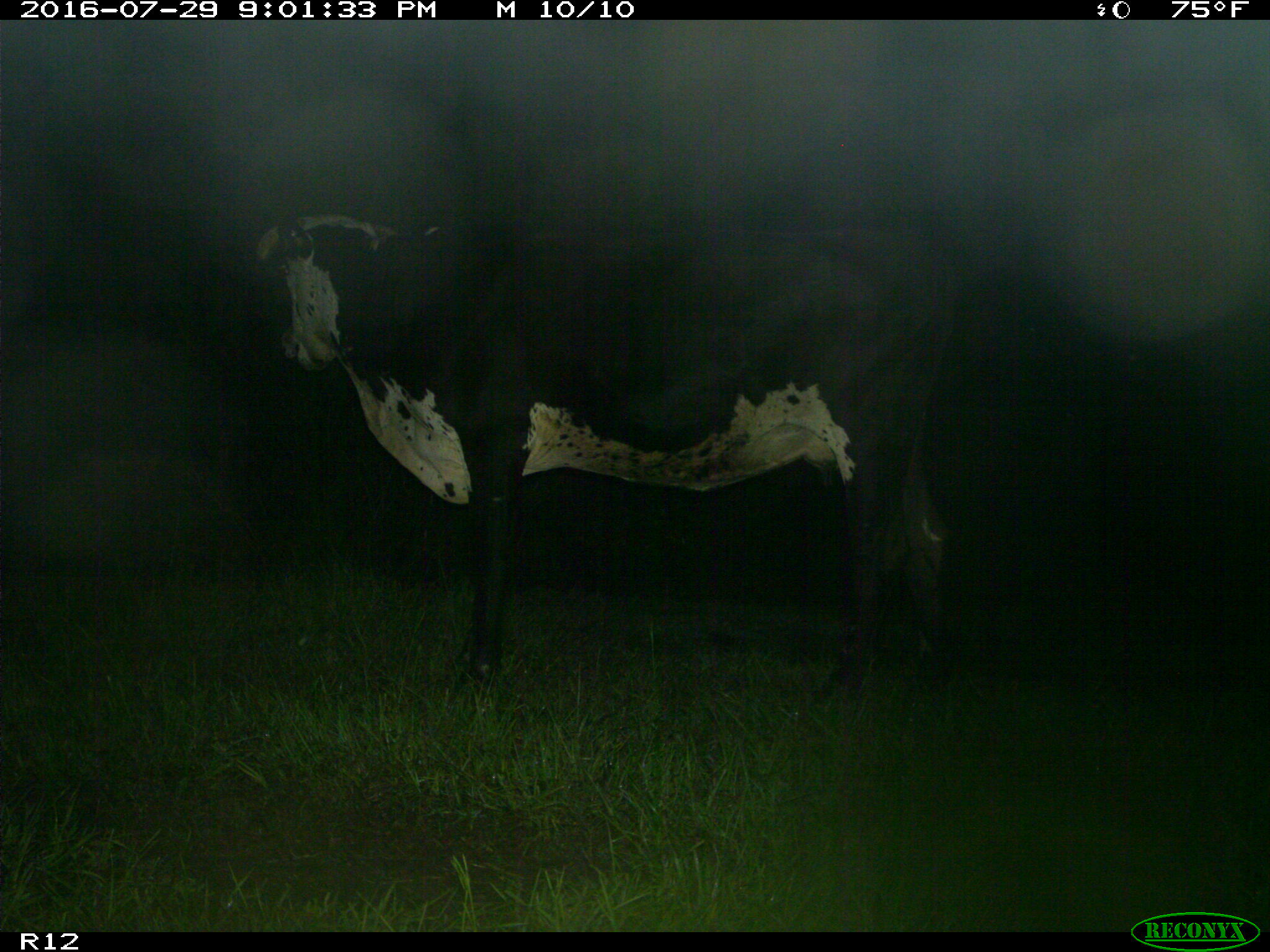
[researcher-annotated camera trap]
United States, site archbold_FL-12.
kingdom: Animalia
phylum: Chordata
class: Mammalia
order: Artiodactyla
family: Bovidae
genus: Bos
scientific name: Bos taurus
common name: domestic cow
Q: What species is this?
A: Bos taurus (domestic cow).